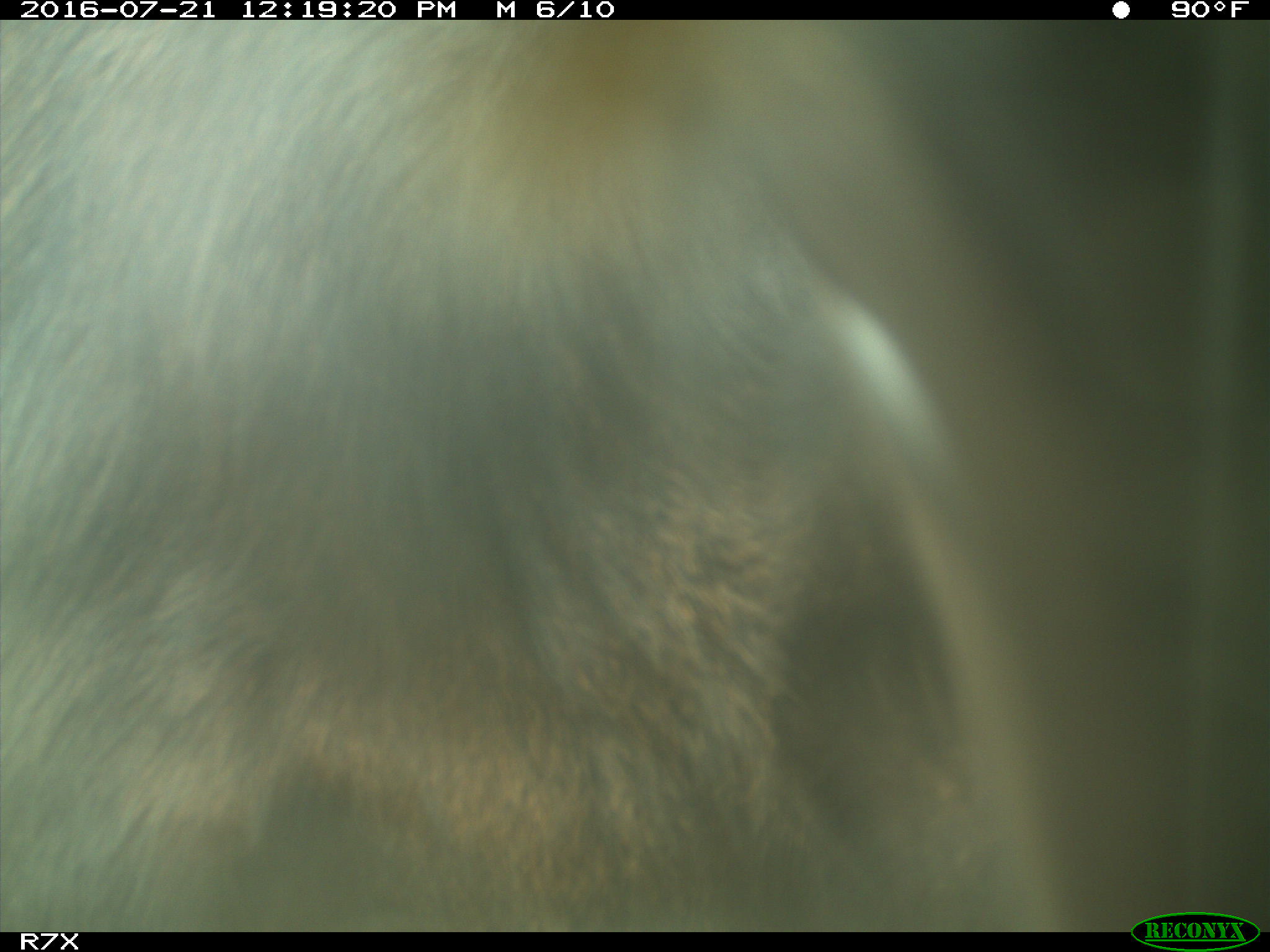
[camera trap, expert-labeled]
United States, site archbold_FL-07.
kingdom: Animalia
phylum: Chordata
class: Mammalia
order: Artiodactyla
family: Bovidae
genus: Bos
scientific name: Bos taurus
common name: domestic cow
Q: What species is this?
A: Bos taurus (domestic cow).